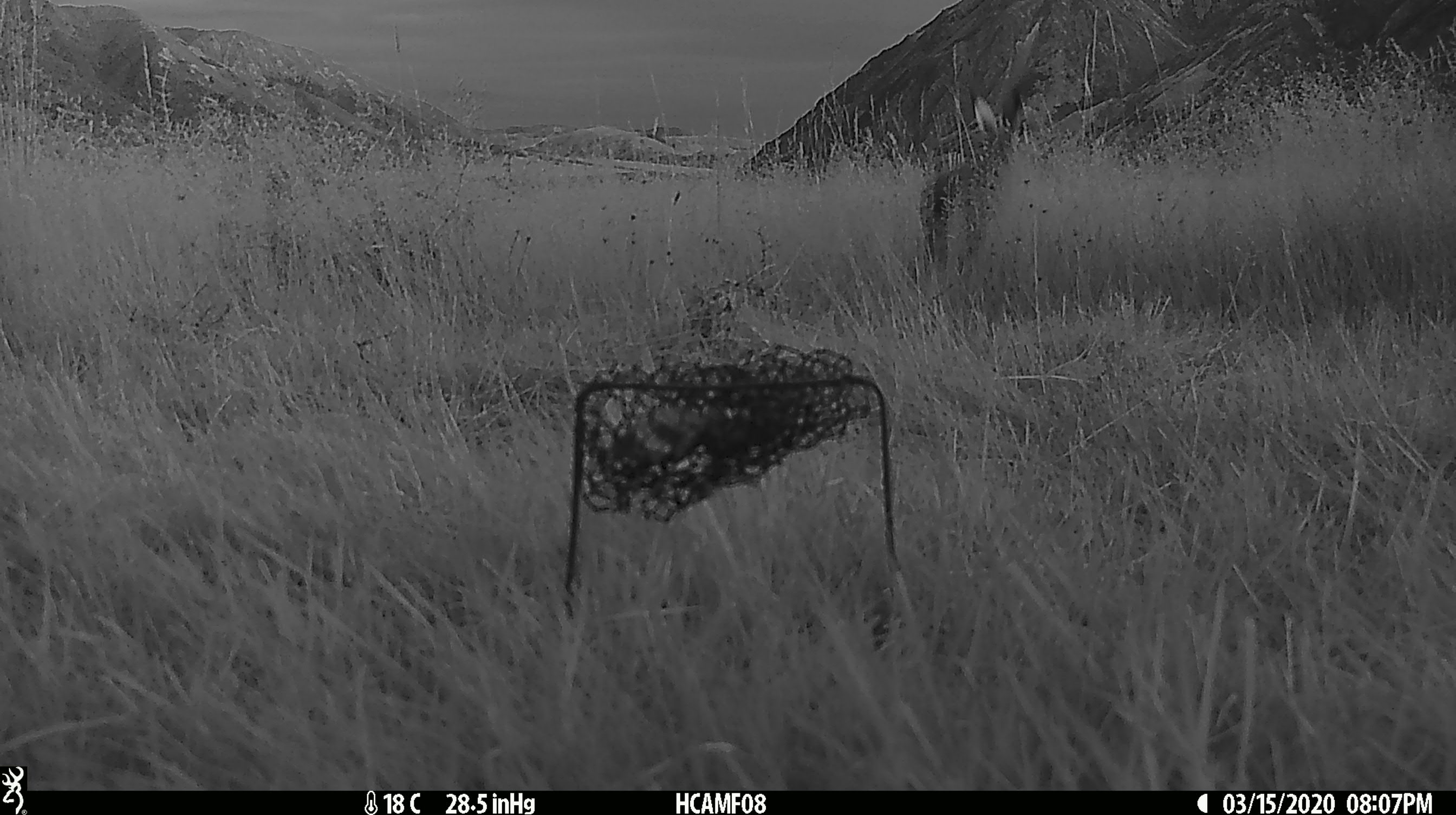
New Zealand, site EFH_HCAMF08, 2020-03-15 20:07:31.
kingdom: Animalia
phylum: Chordata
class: Mammalia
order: Lagomorpha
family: Leporidae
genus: Lepus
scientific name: Lepus europaeus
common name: brown hare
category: hare